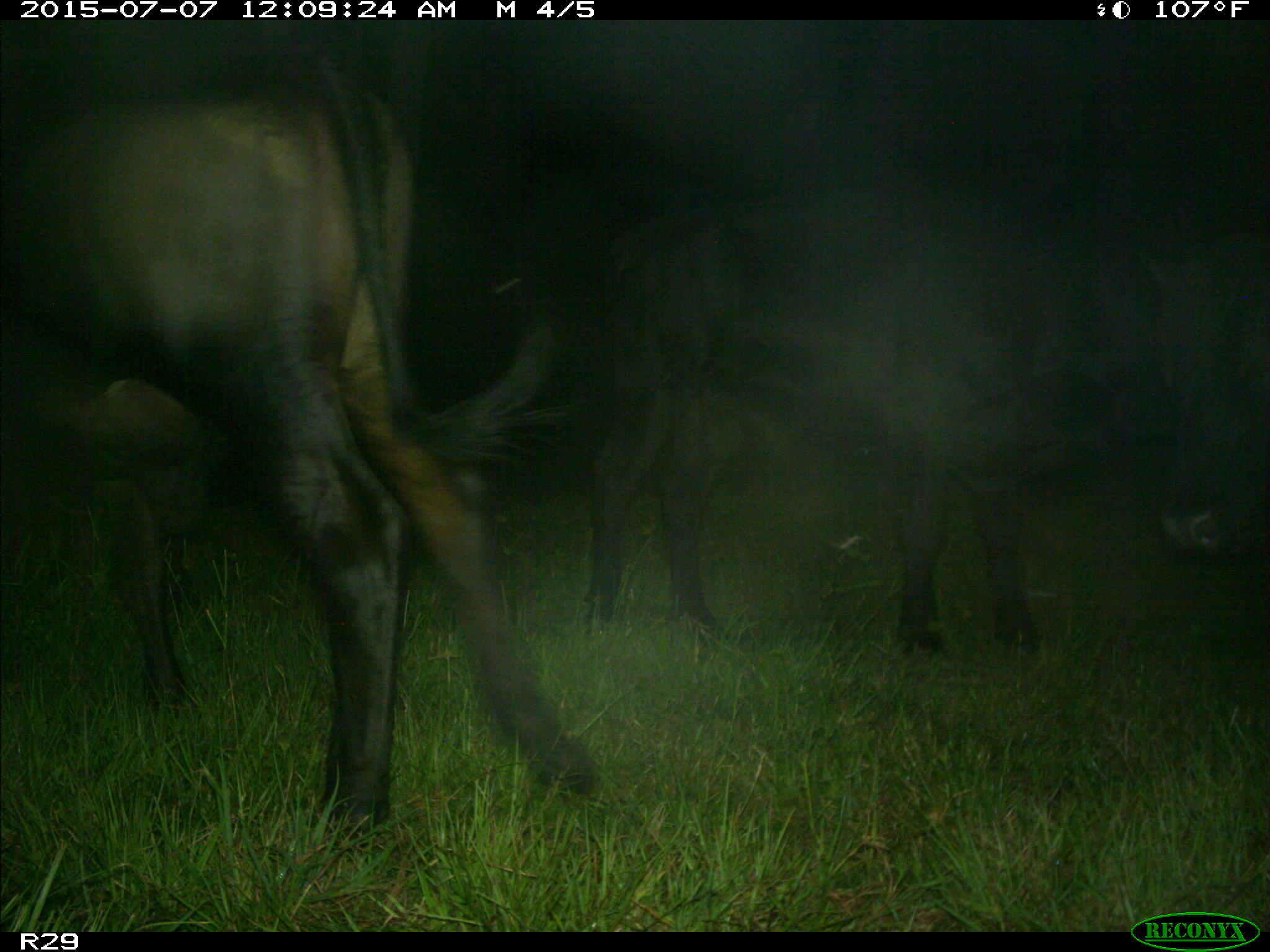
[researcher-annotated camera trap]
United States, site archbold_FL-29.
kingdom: Animalia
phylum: Chordata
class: Mammalia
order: Artiodactyla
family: Bovidae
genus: Bos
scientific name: Bos taurus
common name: domestic cow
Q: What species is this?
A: Bos taurus (domestic cow).